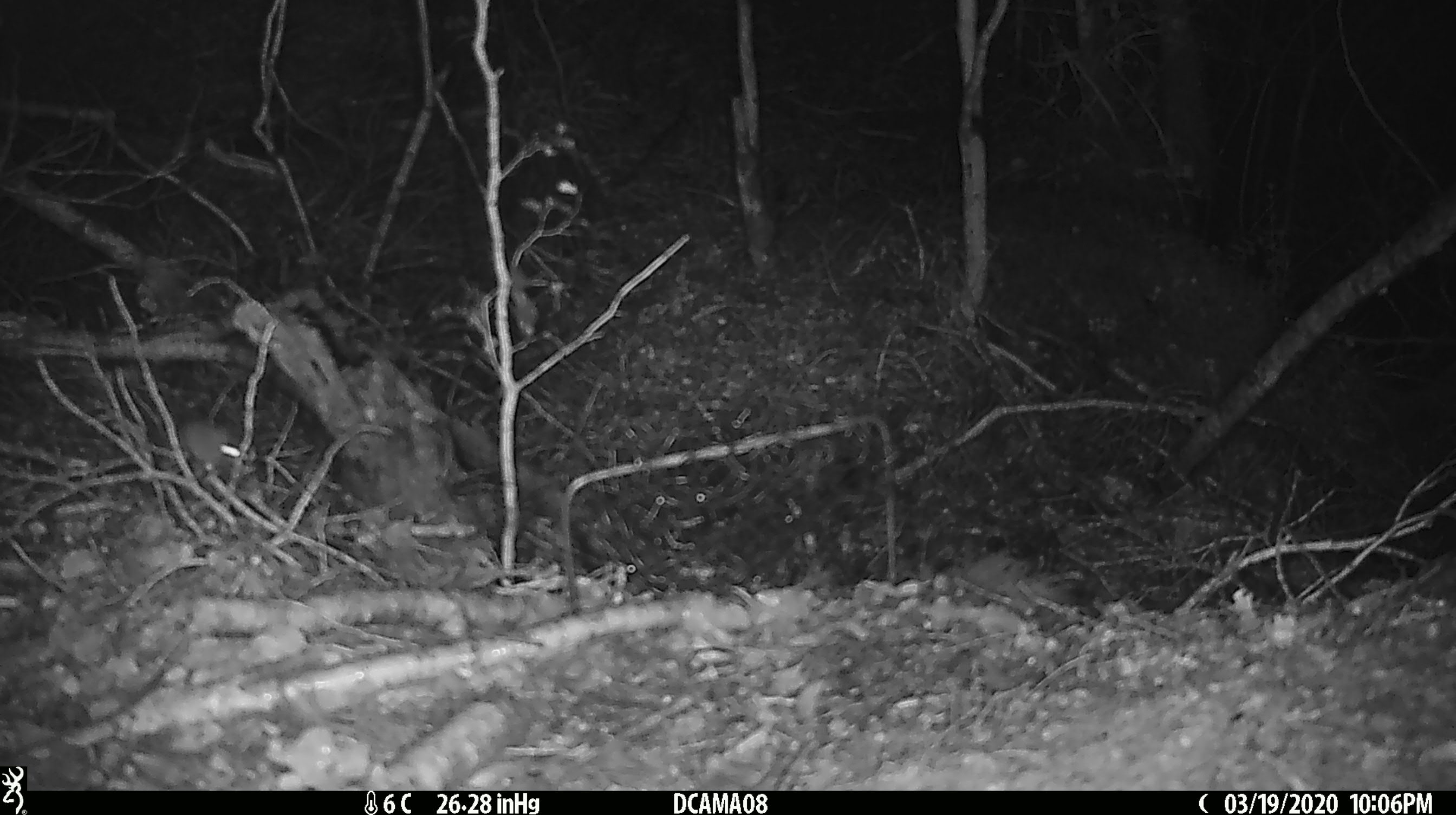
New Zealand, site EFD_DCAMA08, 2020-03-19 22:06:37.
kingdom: Animalia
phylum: Chordata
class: Mammalia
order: Rodentia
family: Muridae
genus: Mus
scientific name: Mus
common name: mouse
Mouse (Mus).